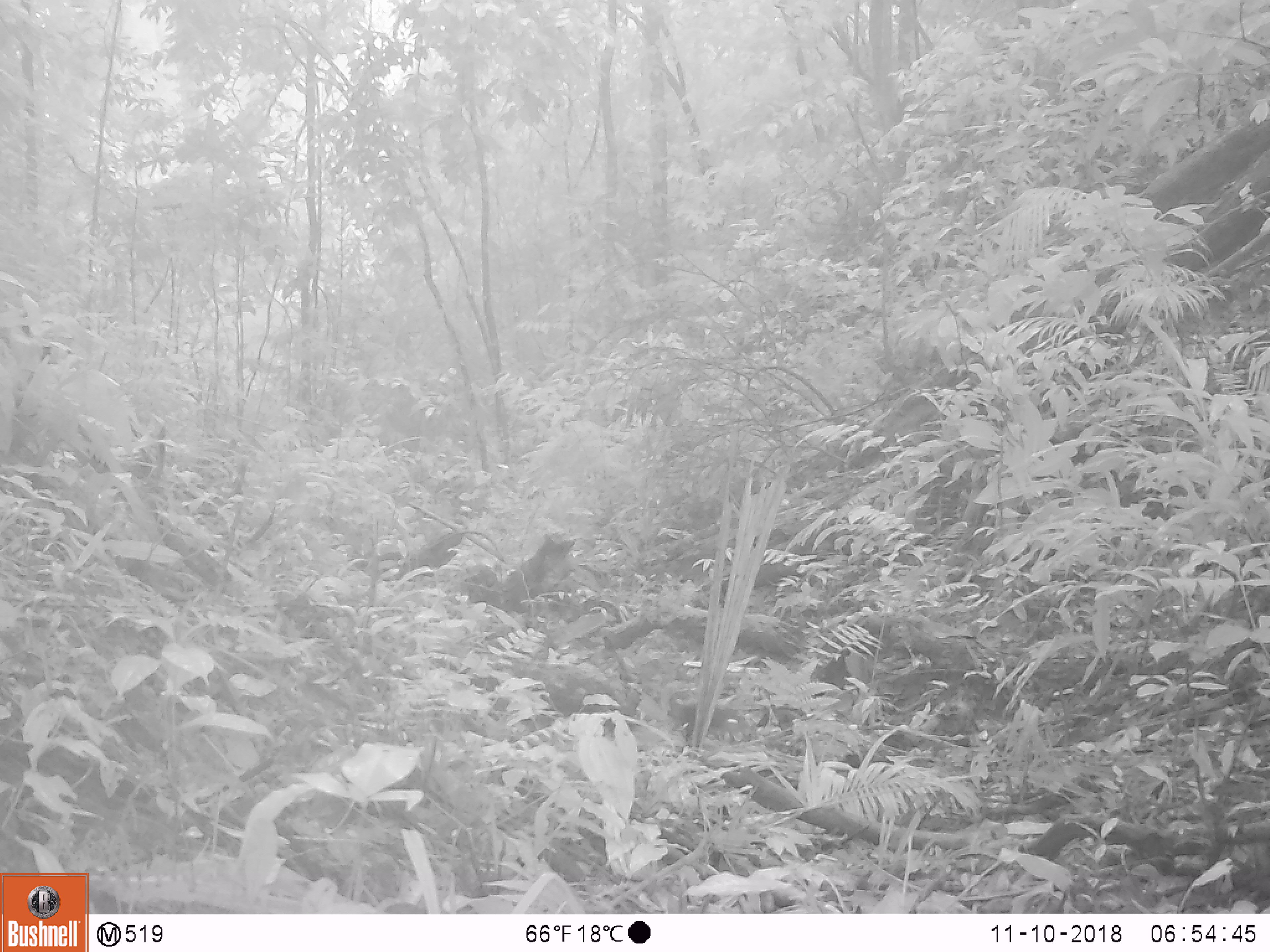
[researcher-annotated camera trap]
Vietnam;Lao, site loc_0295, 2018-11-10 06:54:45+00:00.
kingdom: Animalia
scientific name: Animalia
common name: animal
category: unidentified animal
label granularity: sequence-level